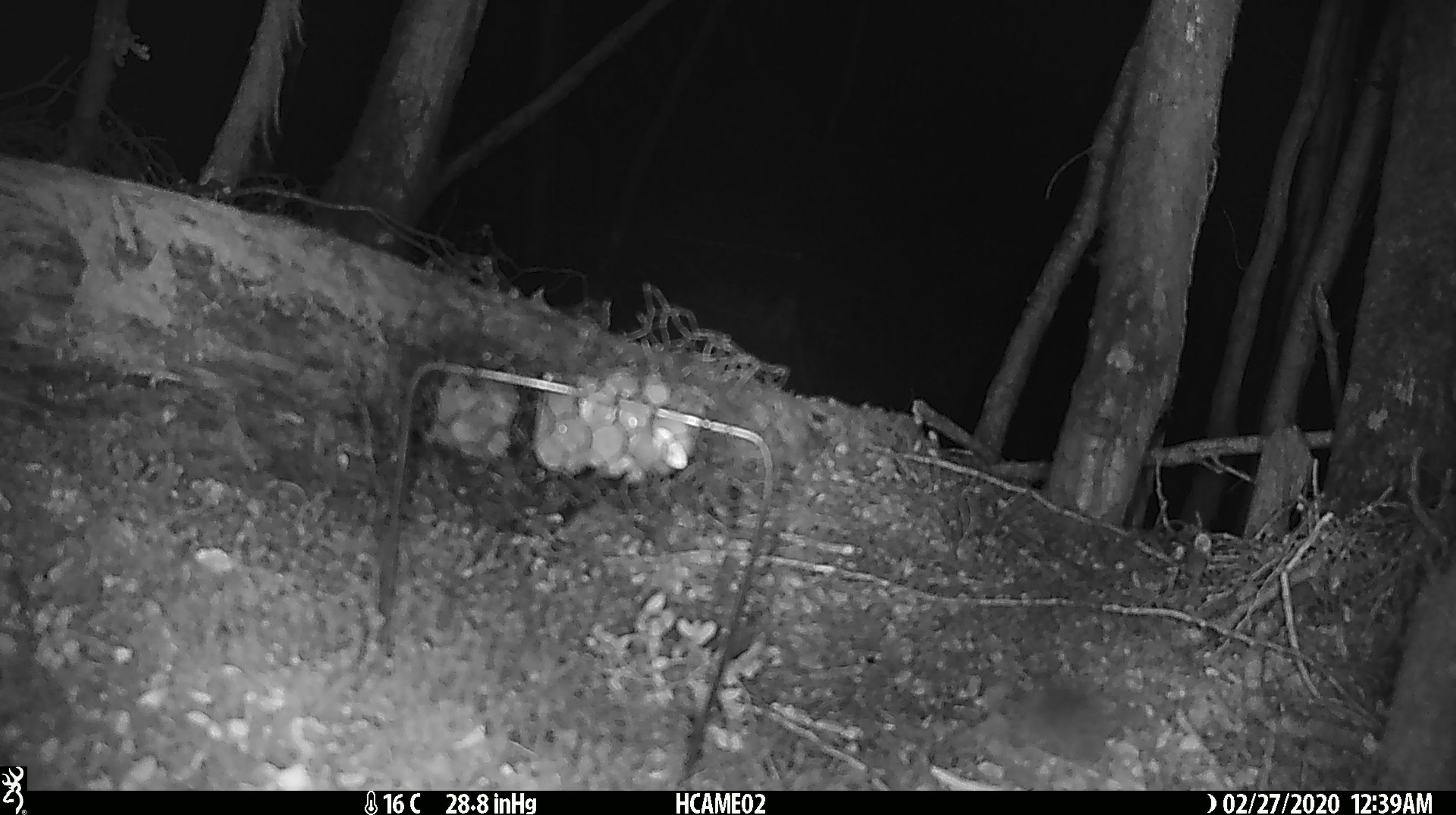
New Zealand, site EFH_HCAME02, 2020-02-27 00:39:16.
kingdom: Animalia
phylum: Chordata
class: Mammalia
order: Rodentia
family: Muridae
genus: Mus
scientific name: Mus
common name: mouse